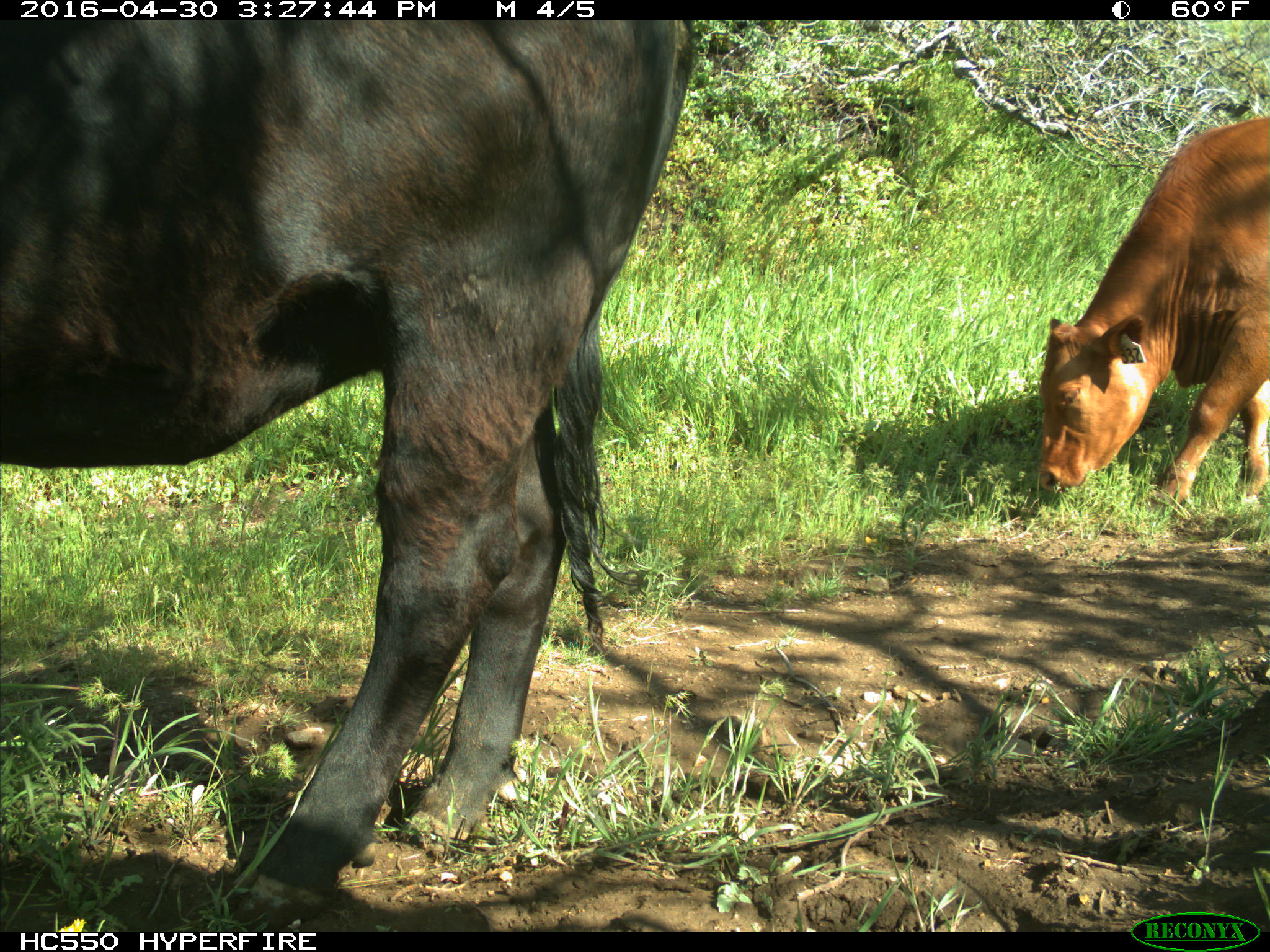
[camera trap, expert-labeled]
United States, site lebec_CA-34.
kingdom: Animalia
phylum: Chordata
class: Mammalia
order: Artiodactyla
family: Bovidae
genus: Bos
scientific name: Bos taurus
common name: domestic cow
Bos taurus (domestic cow).